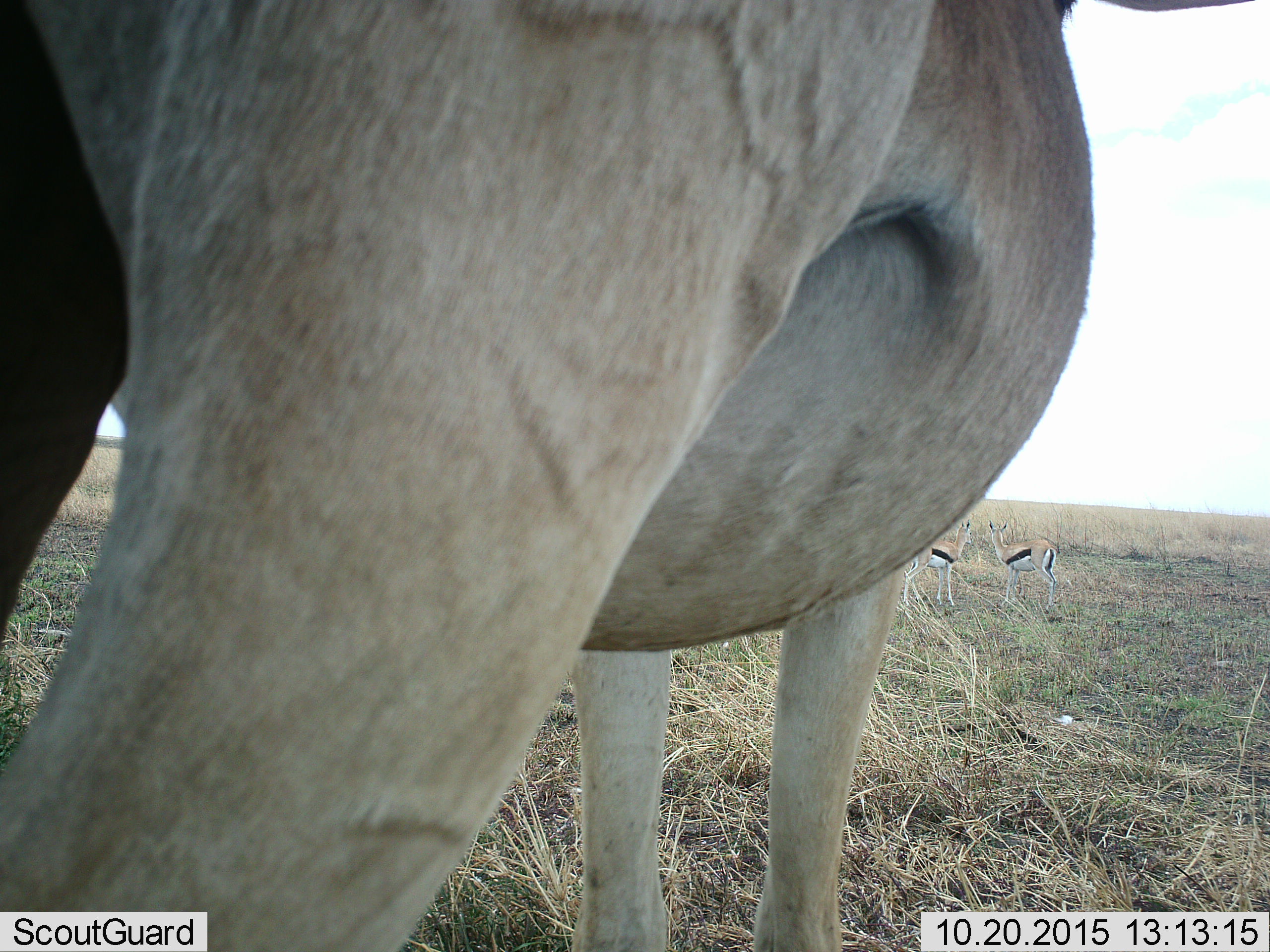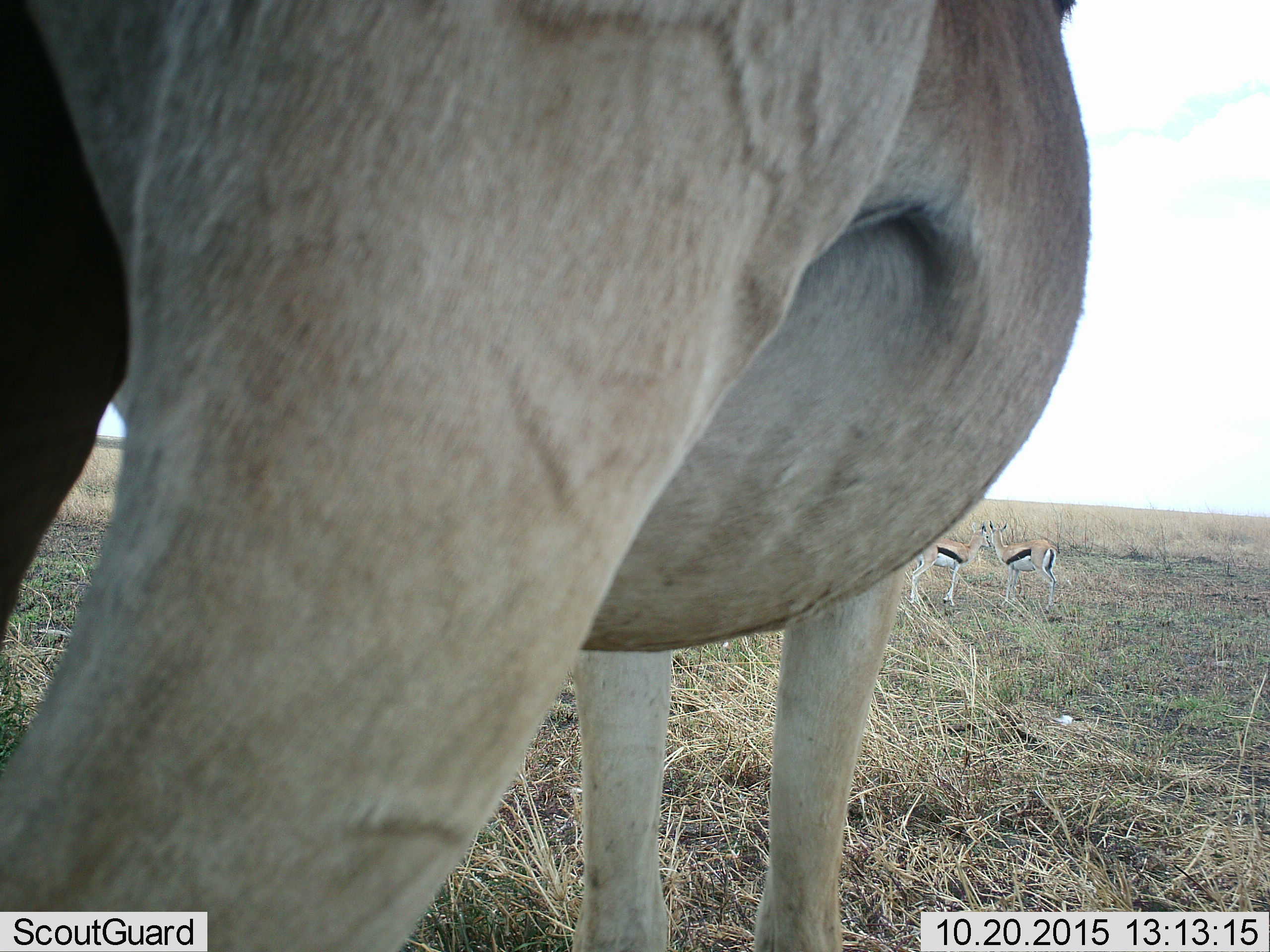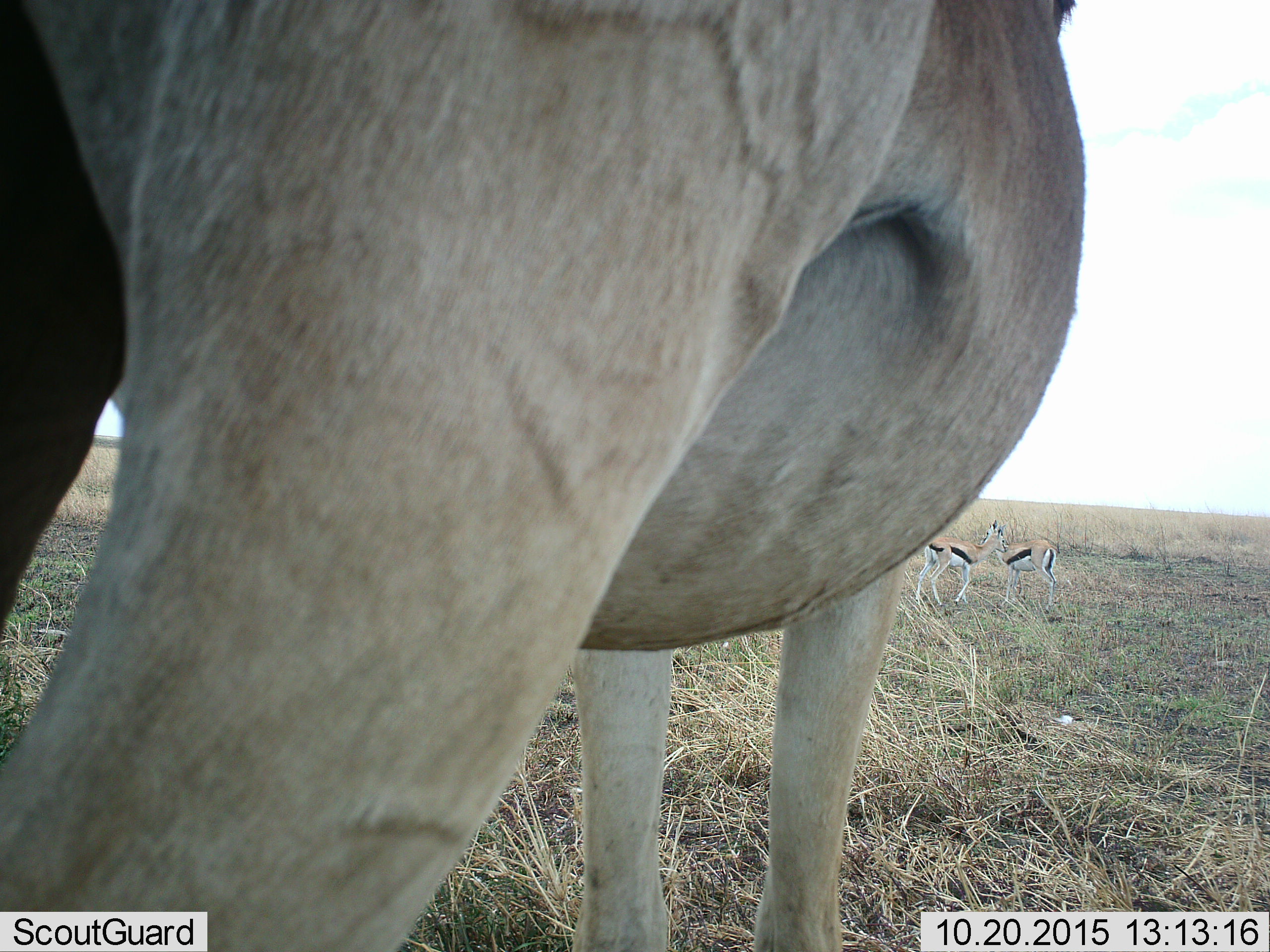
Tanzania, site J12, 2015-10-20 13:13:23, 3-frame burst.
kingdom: Animalia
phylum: Chordata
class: Mammalia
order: Artiodactyla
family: Bovidae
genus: Eudorcas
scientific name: Eudorcas thomsonii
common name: thomson's gazelle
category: gazellethomsons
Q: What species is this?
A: Gazellethomsons (thomson's gazelle) (Eudorcas thomsonii).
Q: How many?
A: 2.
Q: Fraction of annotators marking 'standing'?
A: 78%.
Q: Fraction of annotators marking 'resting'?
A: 0%.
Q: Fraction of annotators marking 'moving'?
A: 44%.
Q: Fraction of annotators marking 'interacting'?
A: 0%.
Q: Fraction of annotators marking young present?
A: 11%.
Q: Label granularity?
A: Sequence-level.